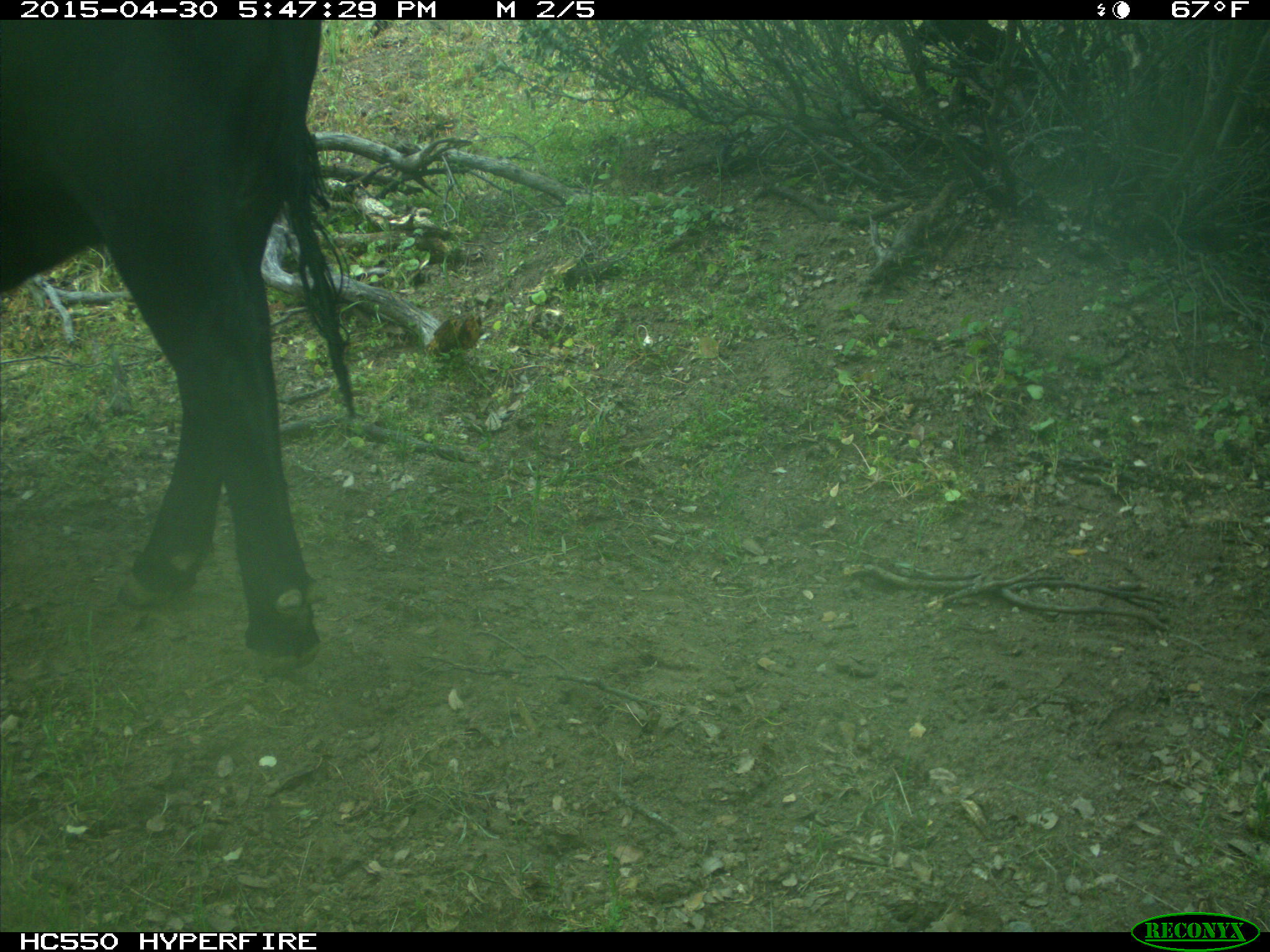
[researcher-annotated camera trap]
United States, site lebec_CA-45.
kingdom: Animalia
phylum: Chordata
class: Mammalia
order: Artiodactyla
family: Bovidae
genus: Bos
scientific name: Bos taurus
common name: domestic cow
Bos taurus (domestic cow).